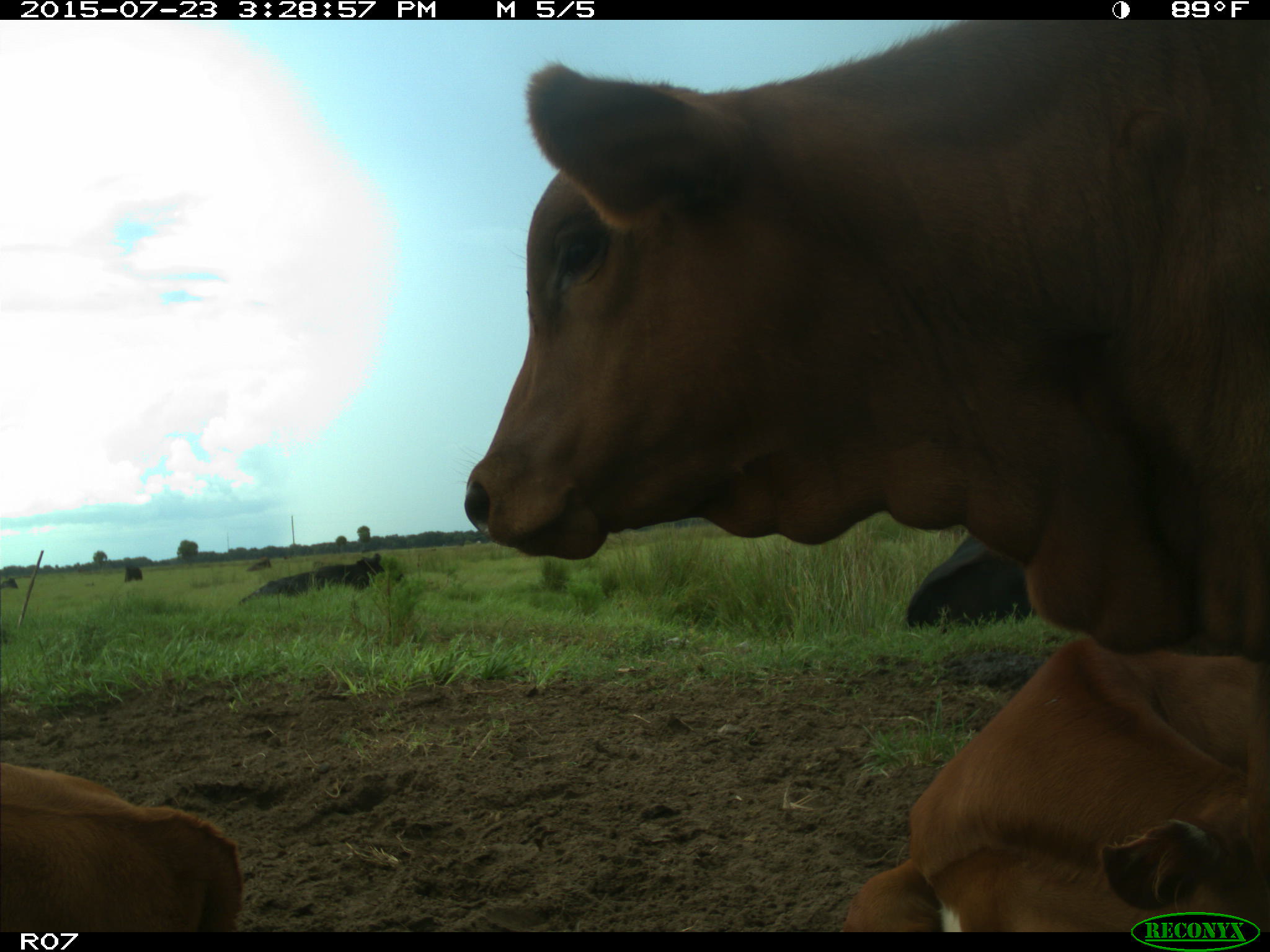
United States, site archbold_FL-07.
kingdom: Animalia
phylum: Chordata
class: Mammalia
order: Artiodactyla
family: Bovidae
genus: Bos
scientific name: Bos taurus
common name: domestic cow